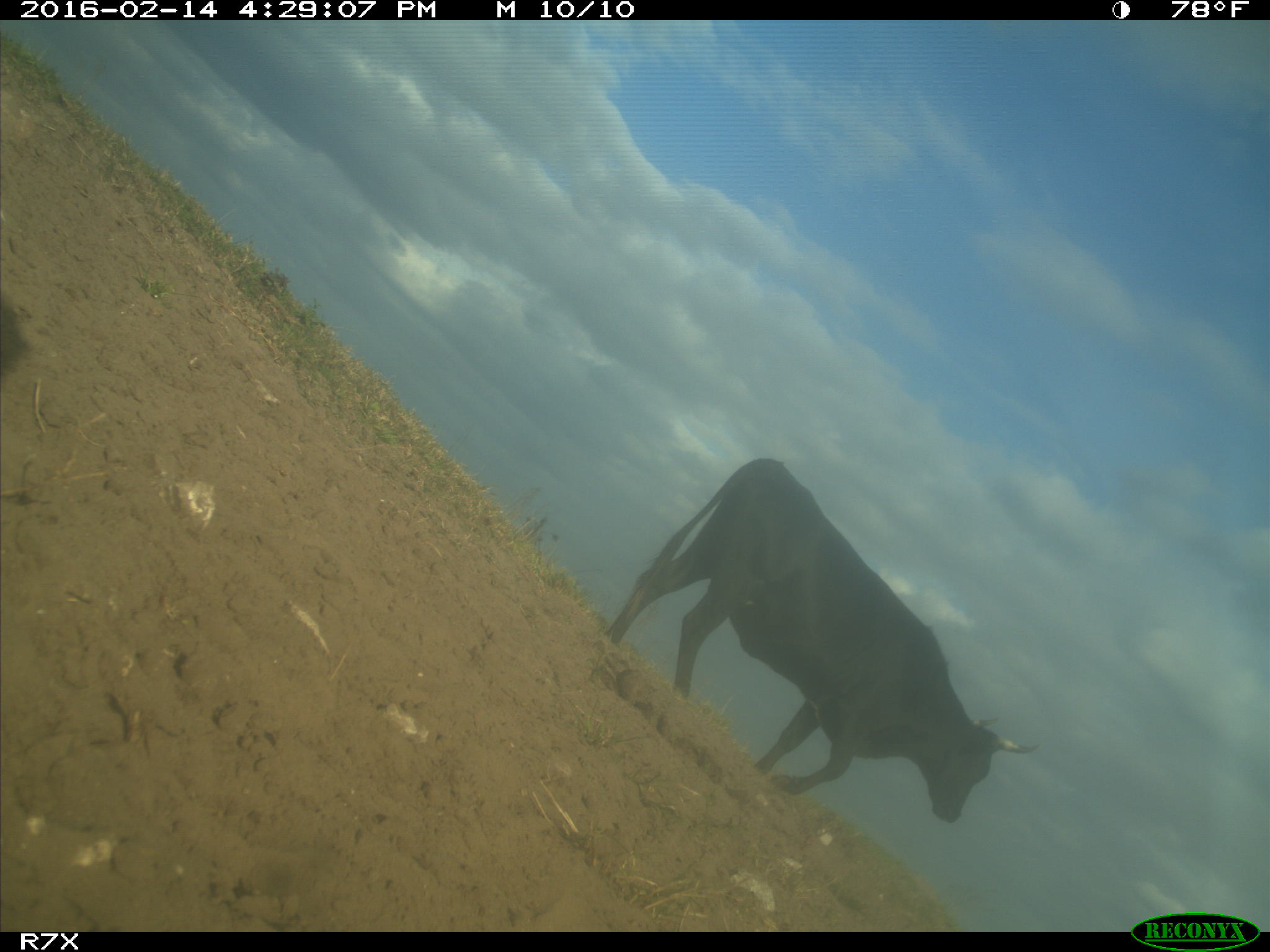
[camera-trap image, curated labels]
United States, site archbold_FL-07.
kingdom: Animalia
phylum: Chordata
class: Mammalia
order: Artiodactyla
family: Bovidae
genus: Bos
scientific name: Bos taurus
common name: domestic cow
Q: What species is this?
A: Bos taurus (domestic cow).